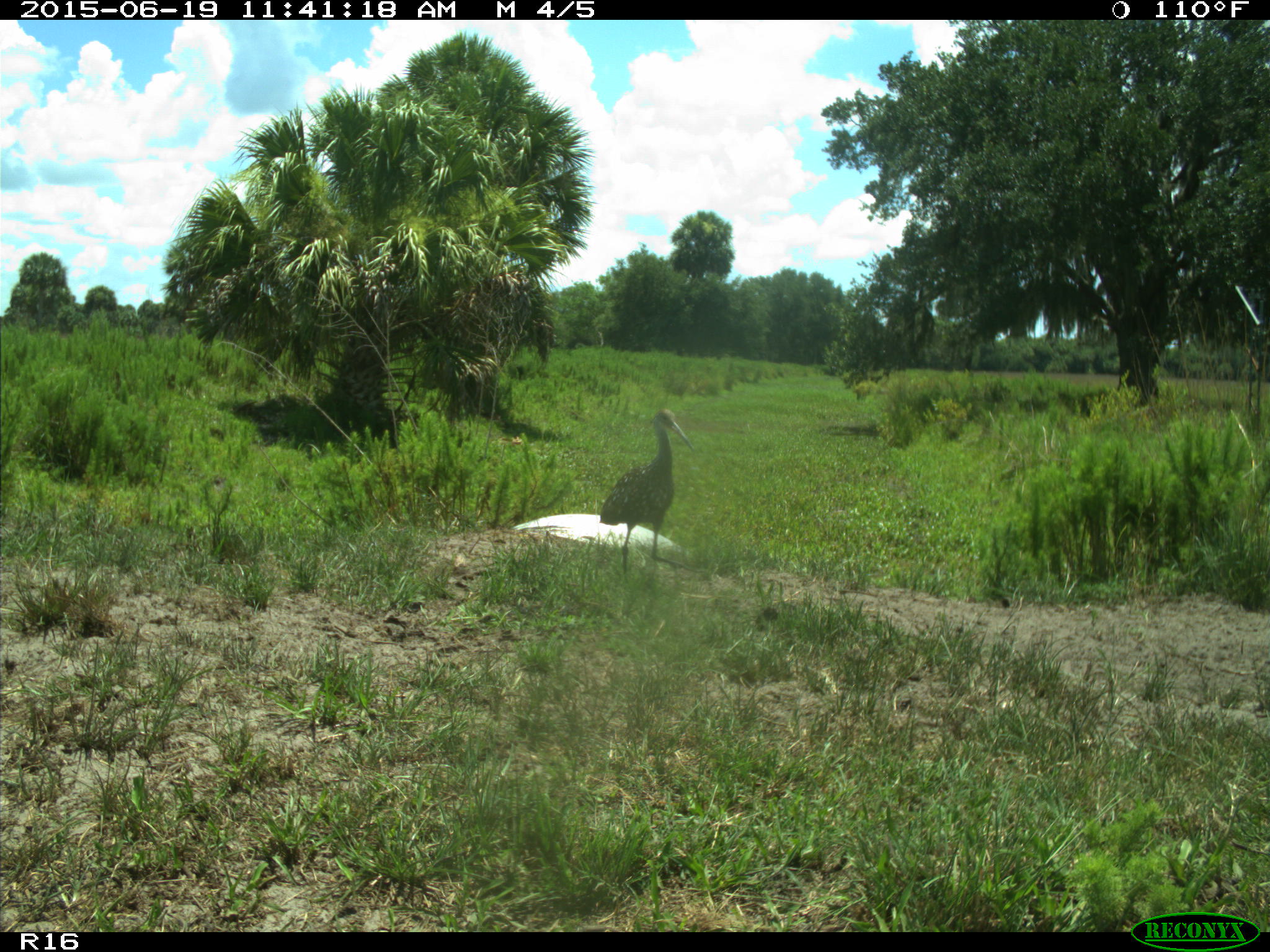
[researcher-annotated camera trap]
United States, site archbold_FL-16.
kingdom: Animalia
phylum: Chordata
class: Aves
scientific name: Aves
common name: birds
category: unidentified bird